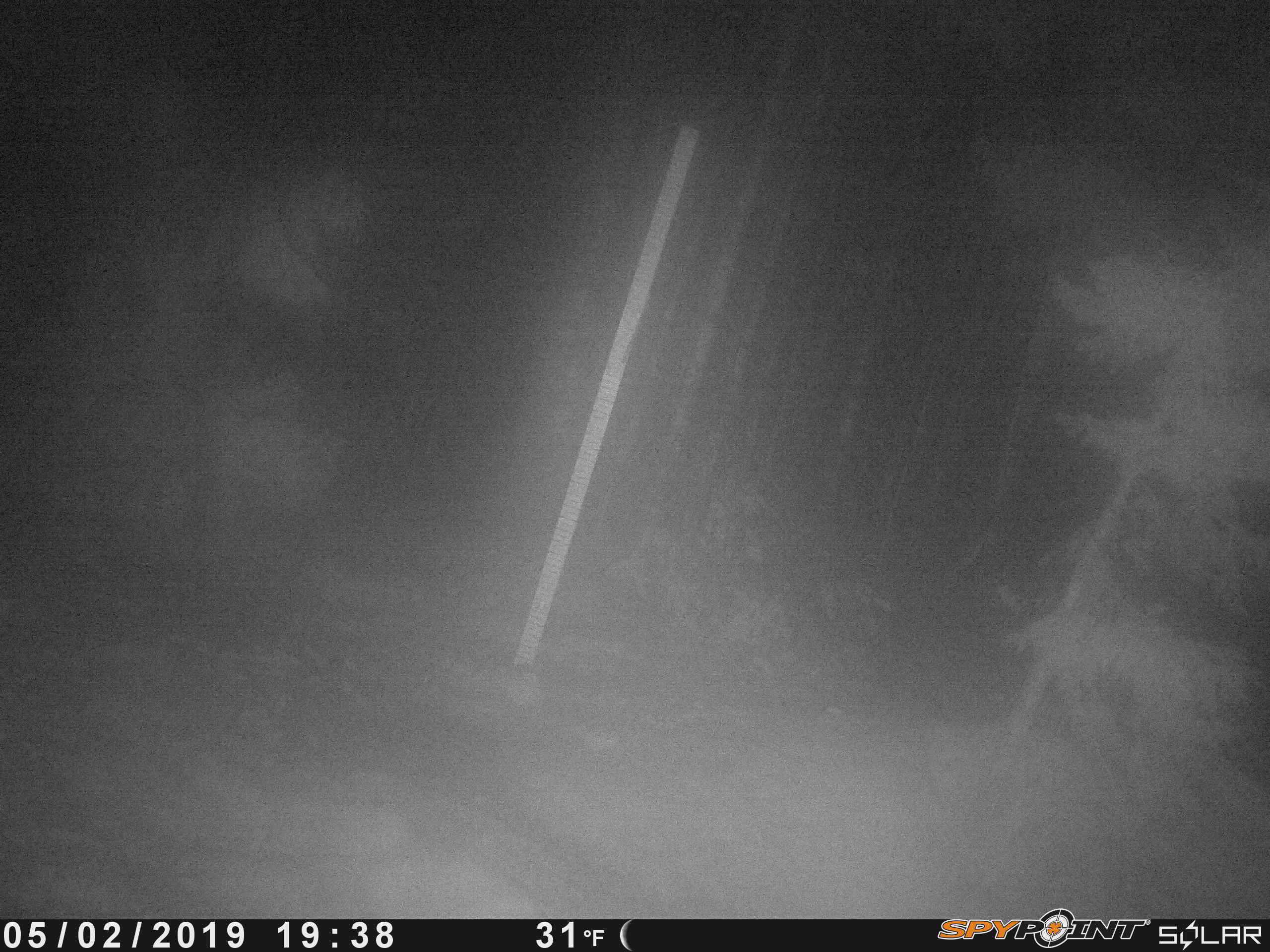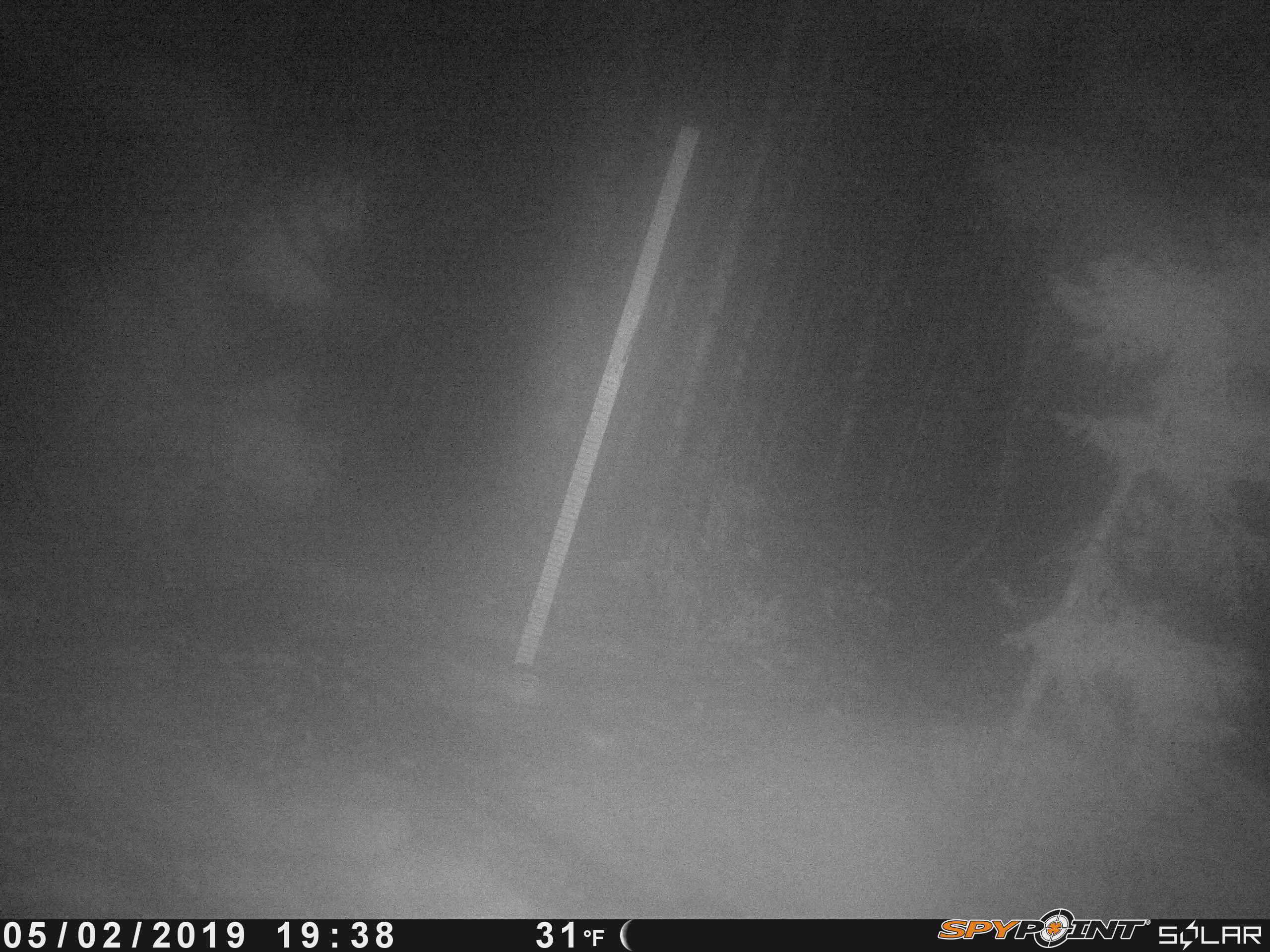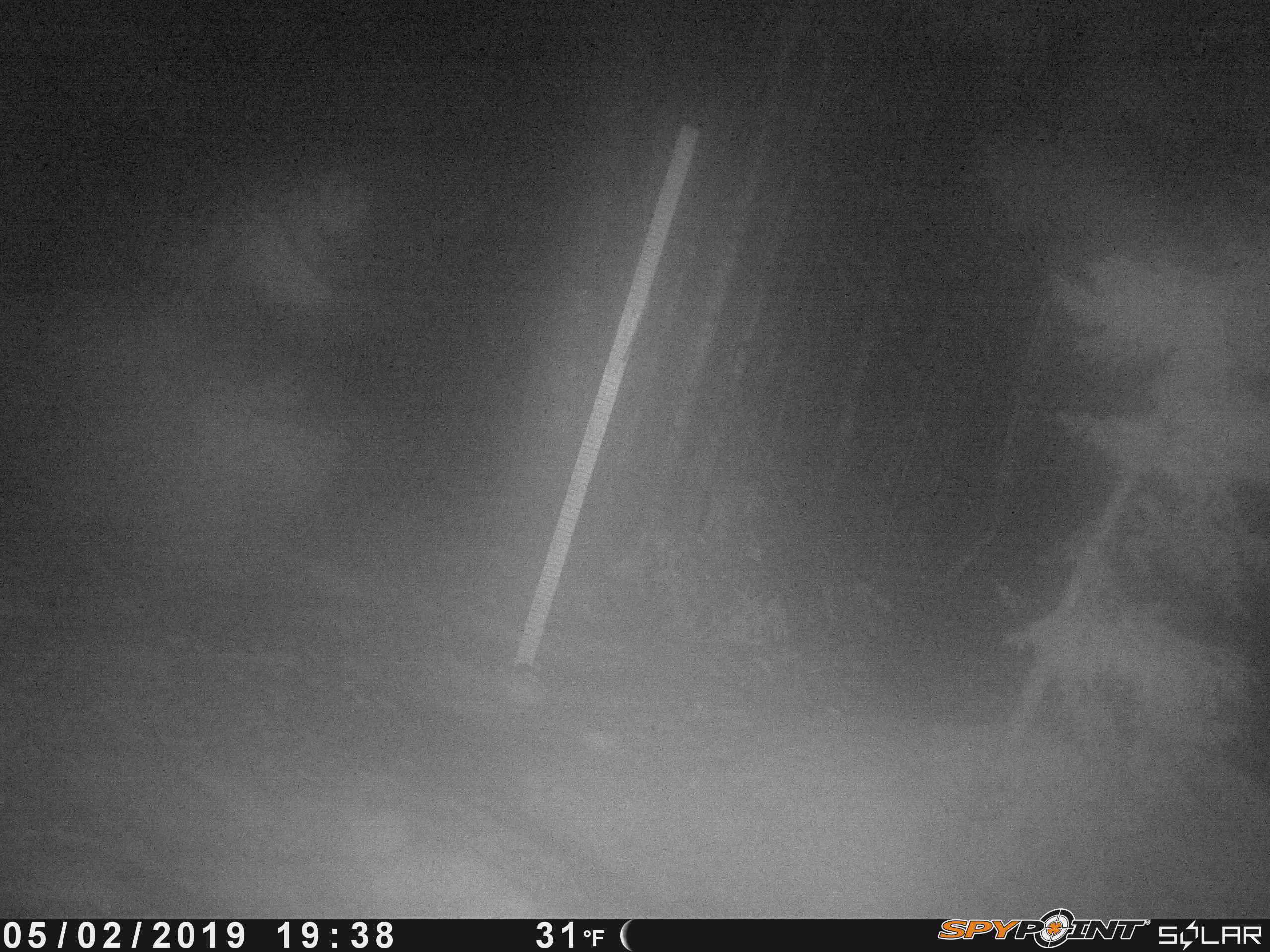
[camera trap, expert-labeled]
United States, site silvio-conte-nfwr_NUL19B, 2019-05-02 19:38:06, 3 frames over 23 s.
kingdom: Animalia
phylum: Chordata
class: Mammalia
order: Artiodactyla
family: Cervidae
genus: Alces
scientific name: Alces alces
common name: moose